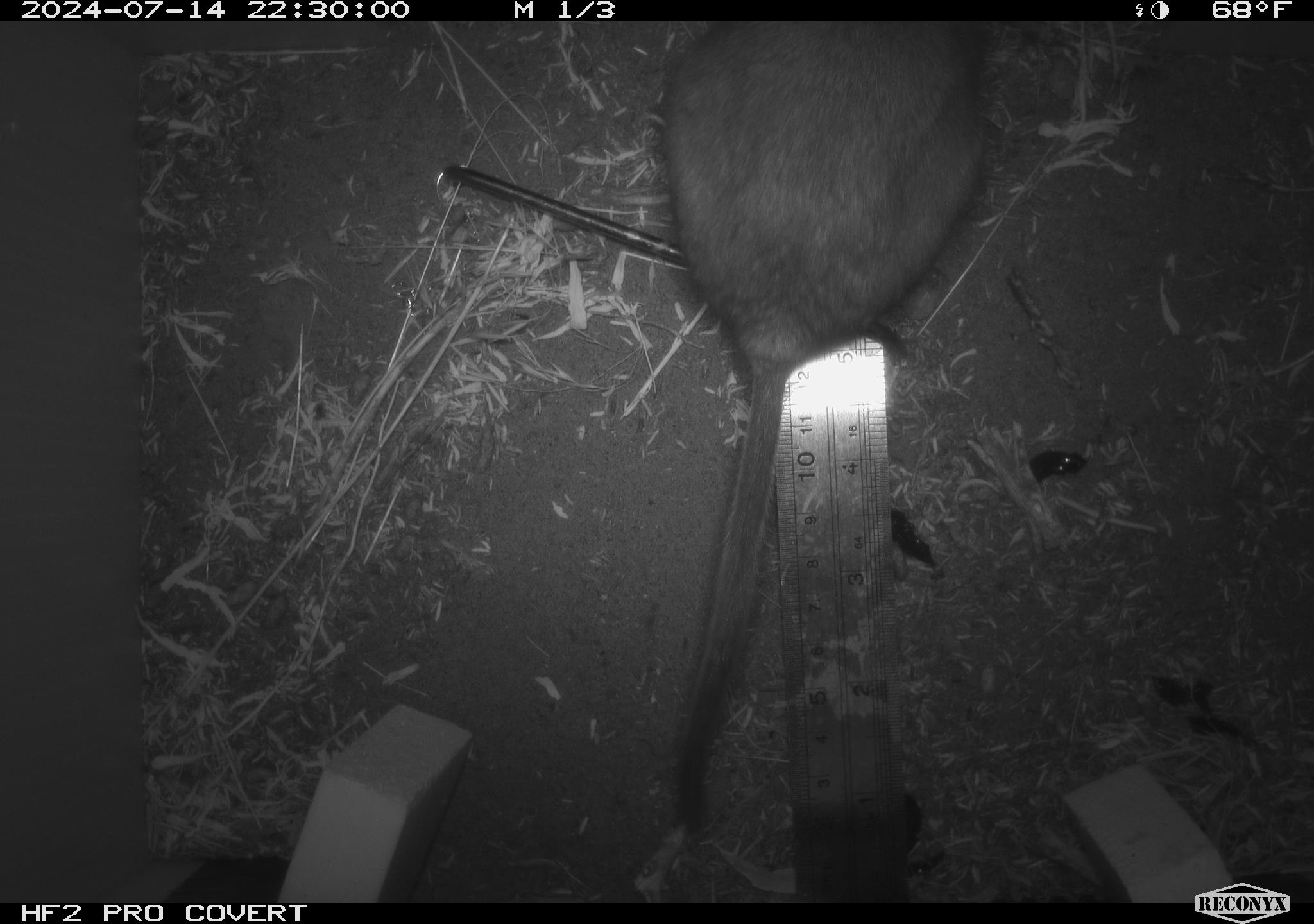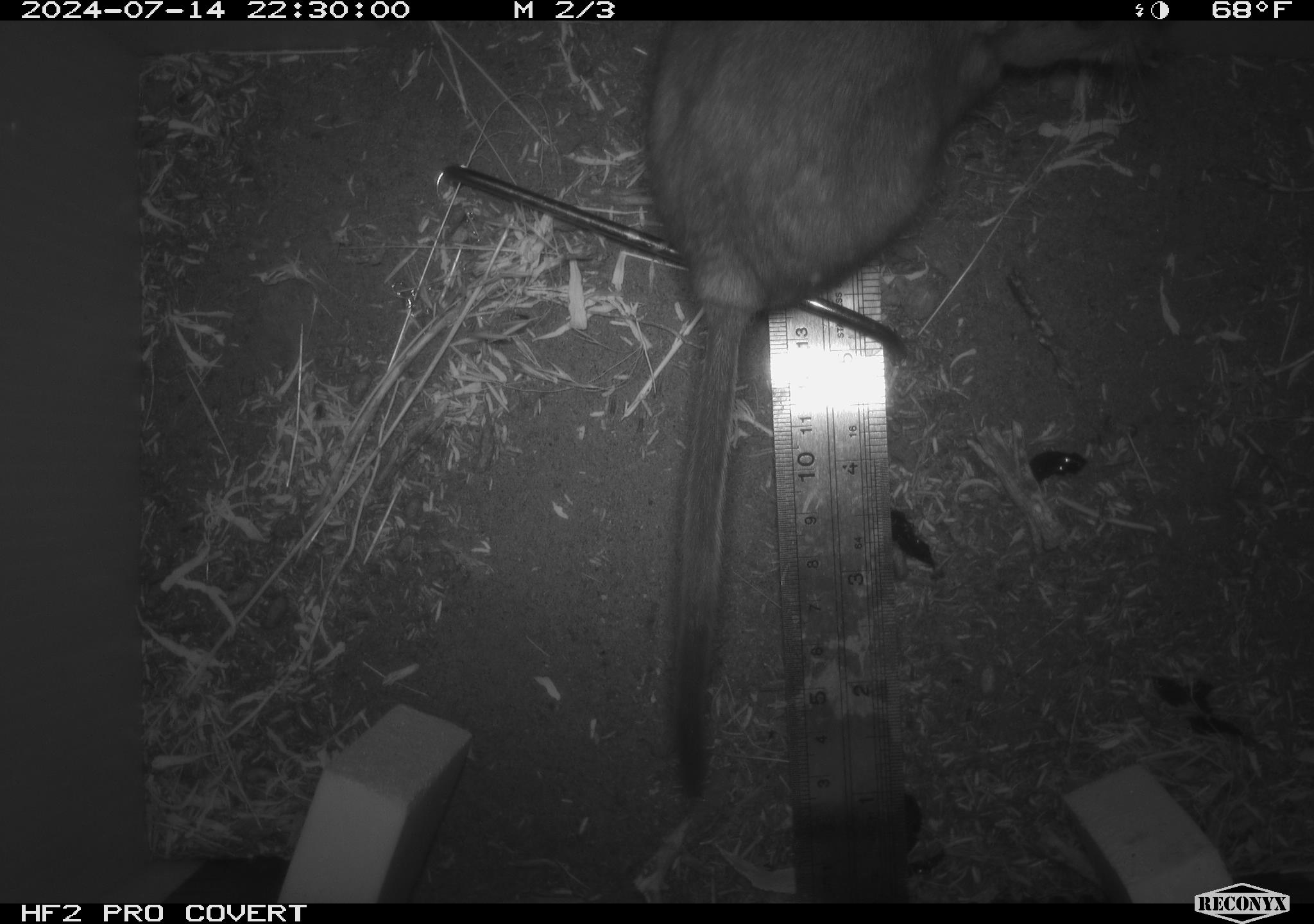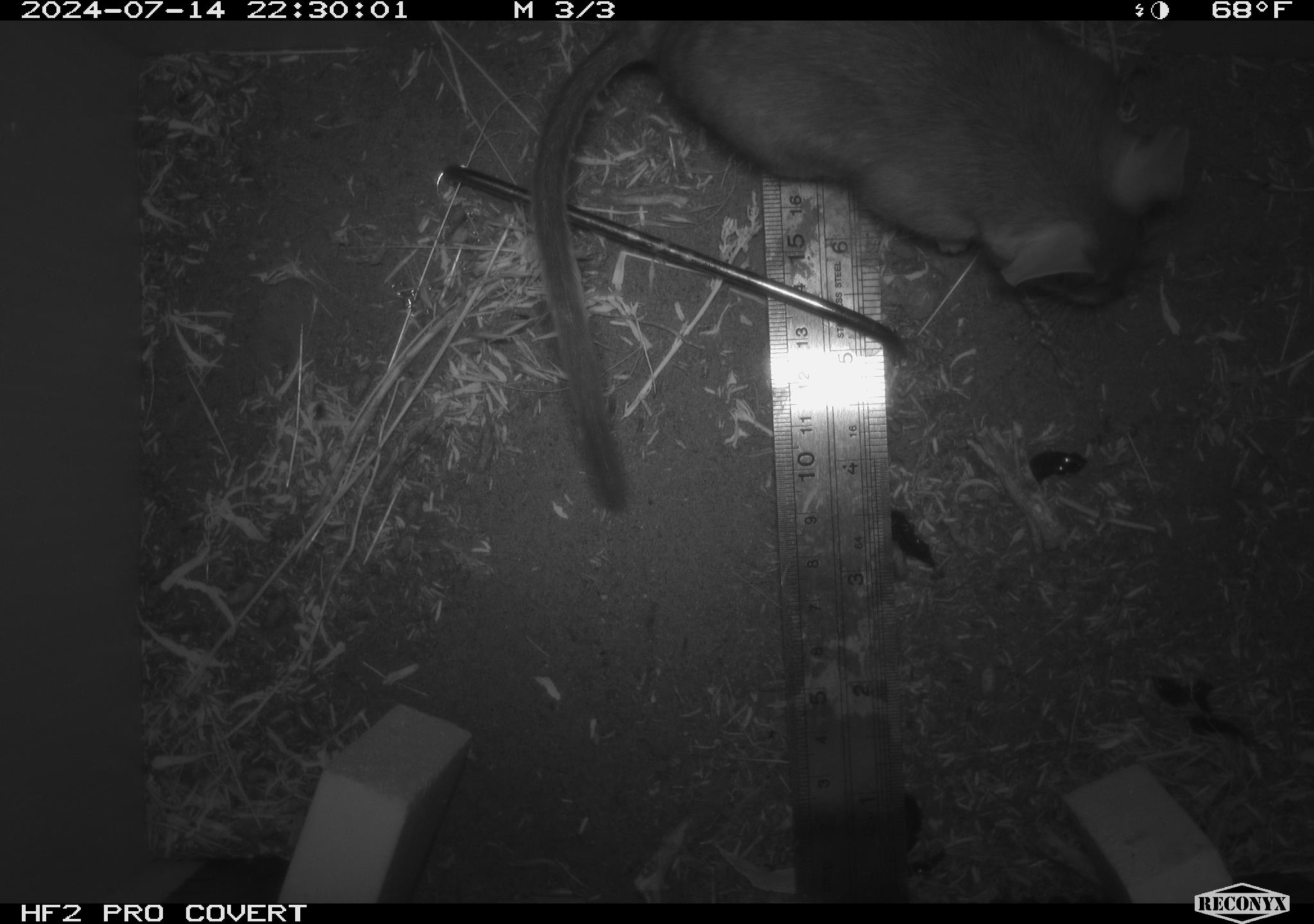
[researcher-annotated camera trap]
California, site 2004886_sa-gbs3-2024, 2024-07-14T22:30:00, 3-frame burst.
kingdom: Animalia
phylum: Chordata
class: Mammalia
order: Rodentia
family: Cricetidae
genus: Neotoma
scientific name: Neotoma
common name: pack rat or woodrat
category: neotoma species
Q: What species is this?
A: Neotoma species (pack rat or woodrat) (Neotoma).